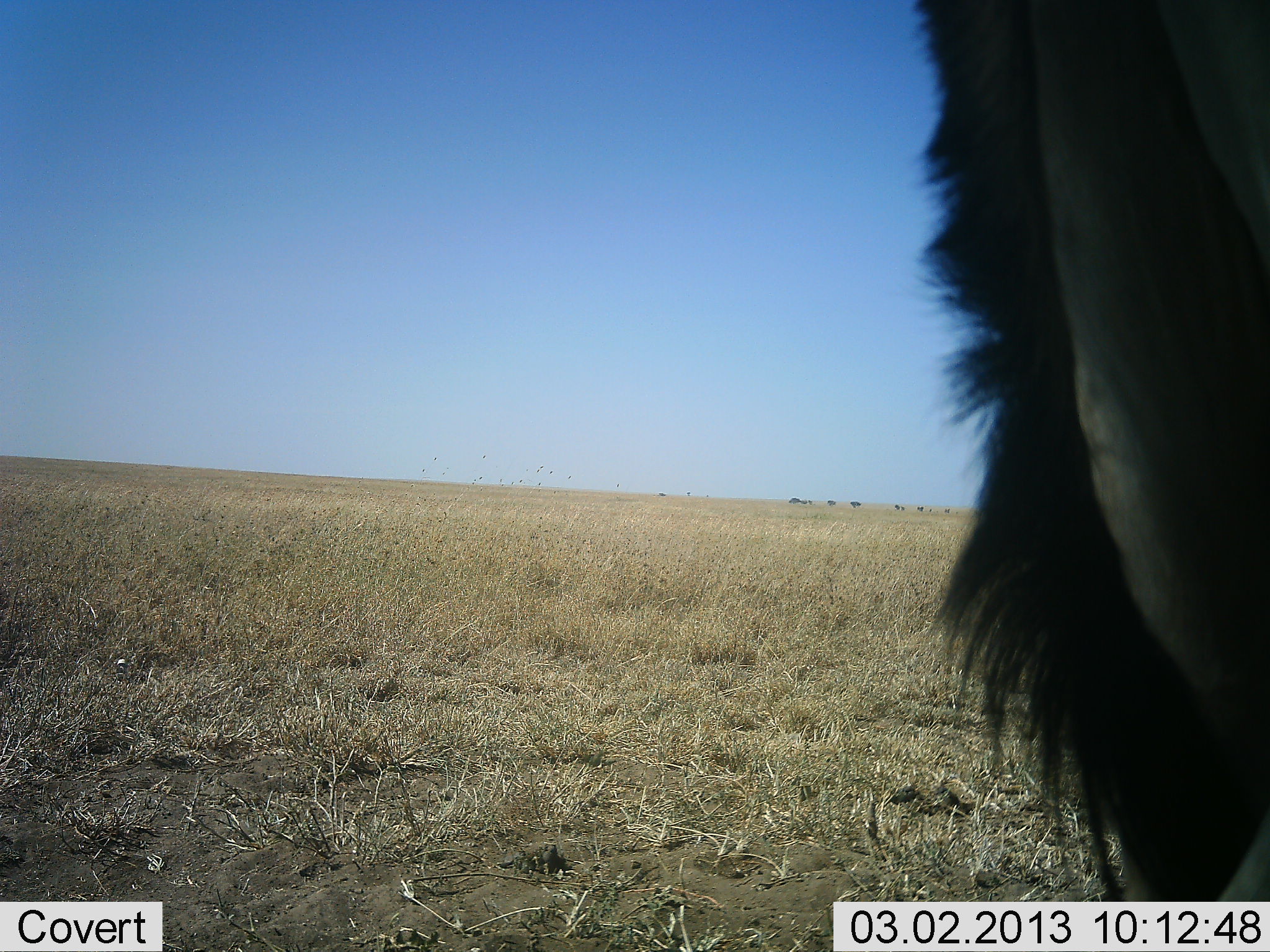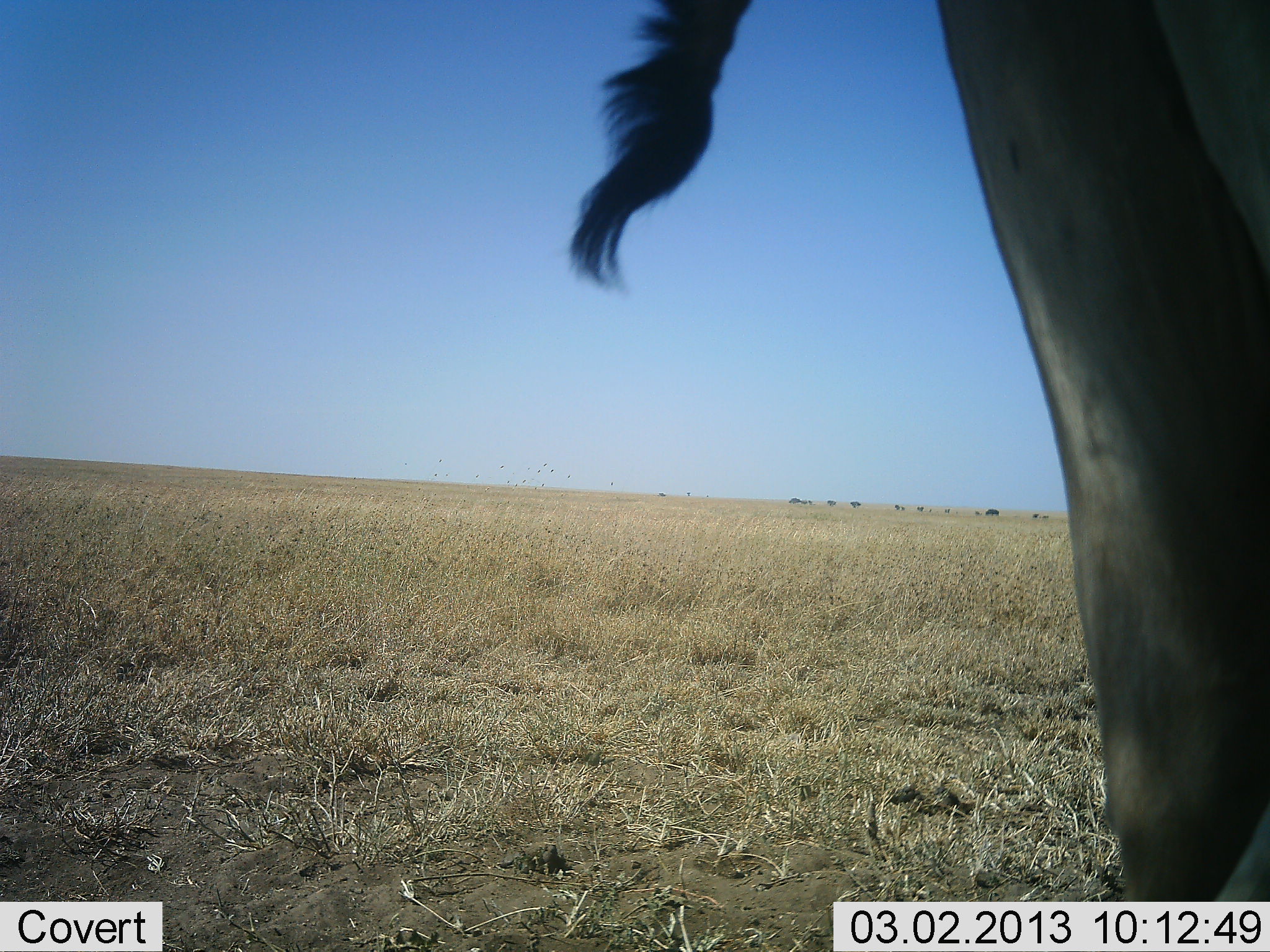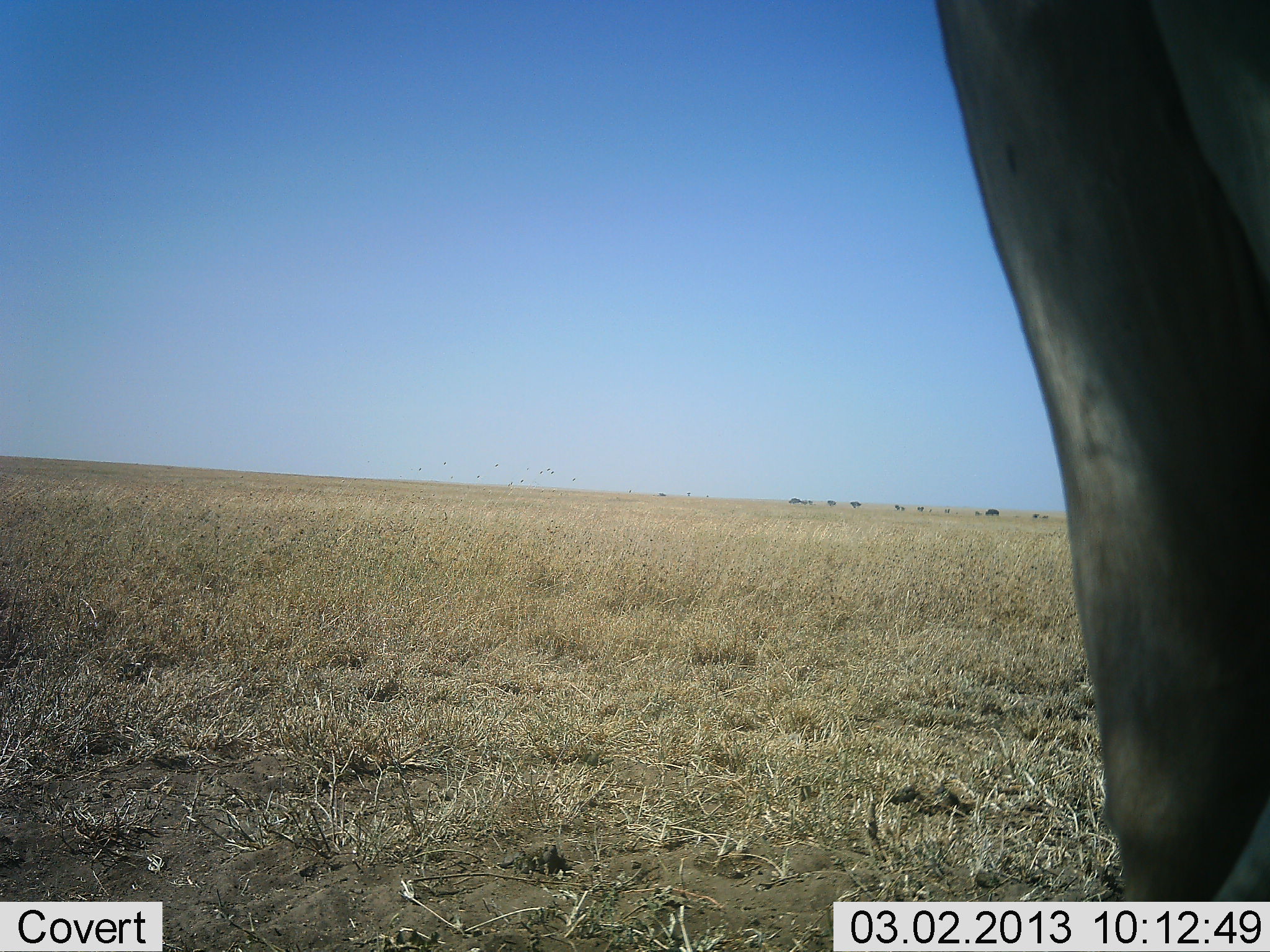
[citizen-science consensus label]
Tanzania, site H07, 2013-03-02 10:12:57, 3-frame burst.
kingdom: Animalia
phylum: Chordata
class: Mammalia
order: Artiodactyla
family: Bovidae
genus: Alcelaphus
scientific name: Alcelaphus buselaphus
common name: hartebeest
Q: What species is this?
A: Hartebeest (Alcelaphus buselaphus).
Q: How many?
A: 1.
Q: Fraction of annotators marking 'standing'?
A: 100%.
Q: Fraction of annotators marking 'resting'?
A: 0%.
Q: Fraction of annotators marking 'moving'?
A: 0%.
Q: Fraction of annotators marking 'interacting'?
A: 0%.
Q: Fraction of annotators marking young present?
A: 0%.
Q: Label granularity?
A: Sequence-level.